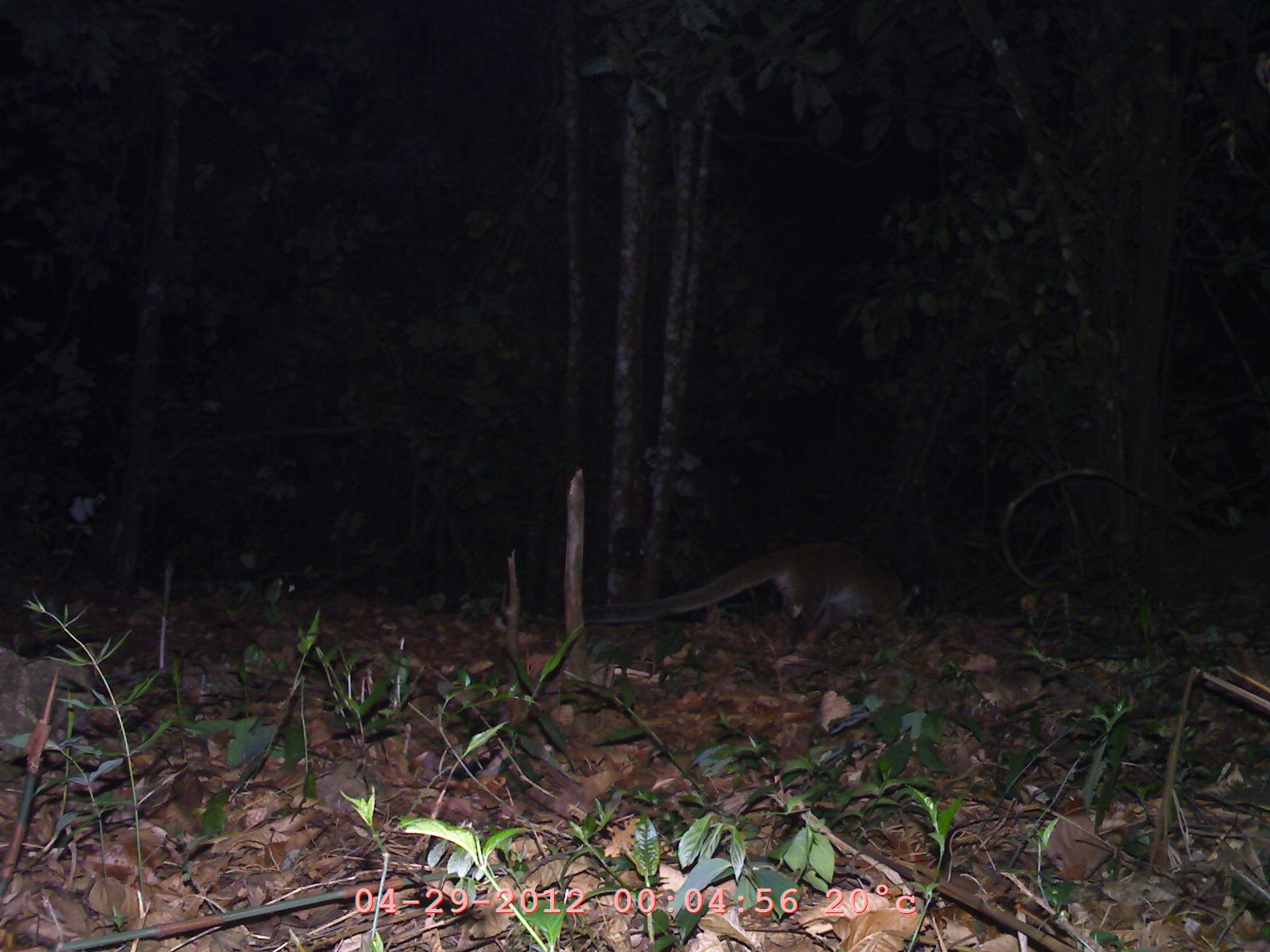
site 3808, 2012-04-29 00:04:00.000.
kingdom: Animalia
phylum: Chordata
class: Mammalia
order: Carnivora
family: Viverridae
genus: Paguma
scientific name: Paguma larvata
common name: masked palm civet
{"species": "Paguma larvata (masked palm civet)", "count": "1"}